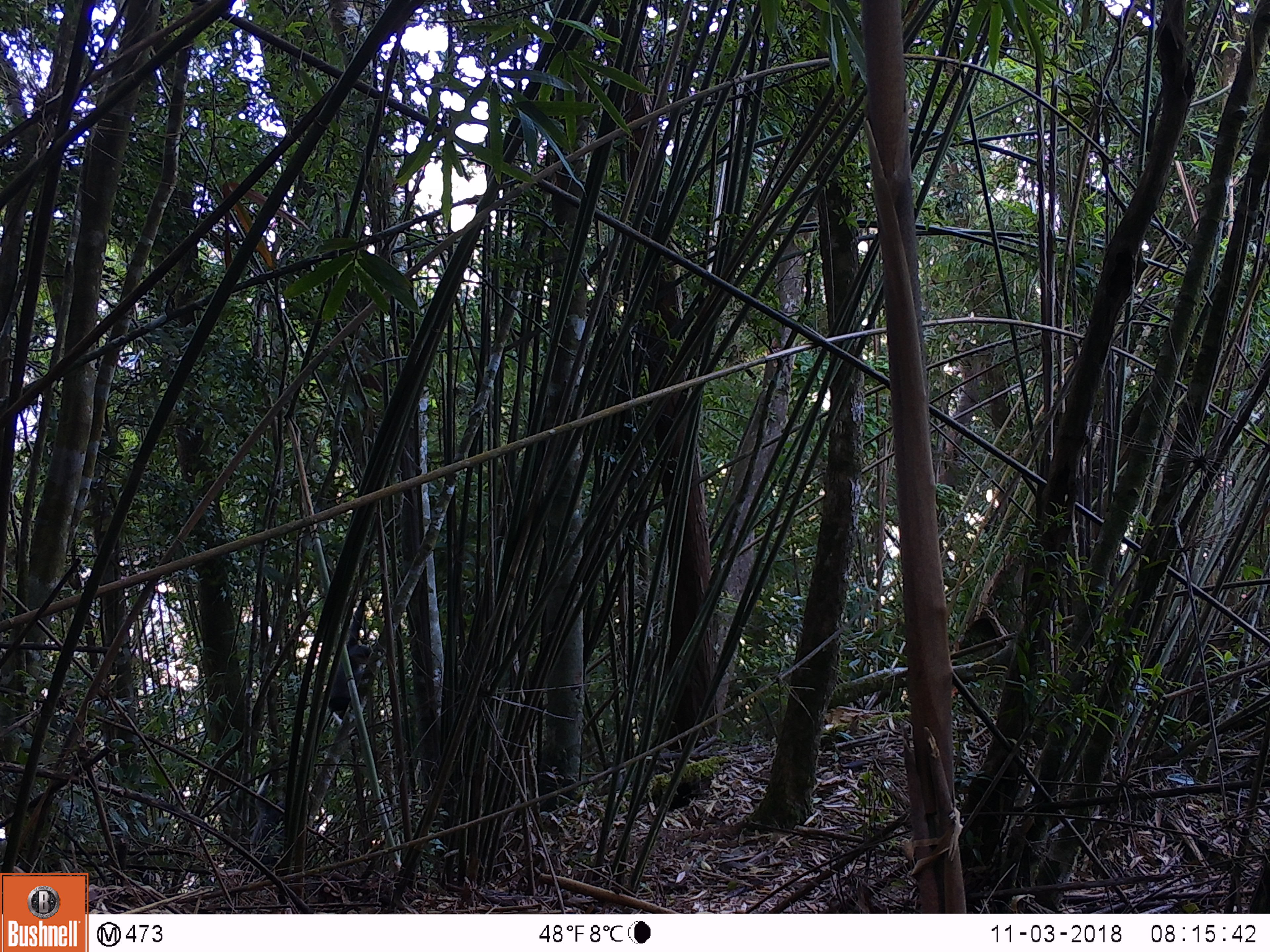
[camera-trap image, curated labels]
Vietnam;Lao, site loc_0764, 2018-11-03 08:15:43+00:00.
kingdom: Animalia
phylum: Chordata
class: Mammalia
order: Primates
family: Cercopithecidae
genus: Pygathrix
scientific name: Pygathrix nemaeus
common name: red-shanked douc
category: red shanked douc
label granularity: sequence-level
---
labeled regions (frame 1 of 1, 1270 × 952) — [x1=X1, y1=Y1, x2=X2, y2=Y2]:
red shanked douc: [x1=328, y1=594, x2=371, y2=719]